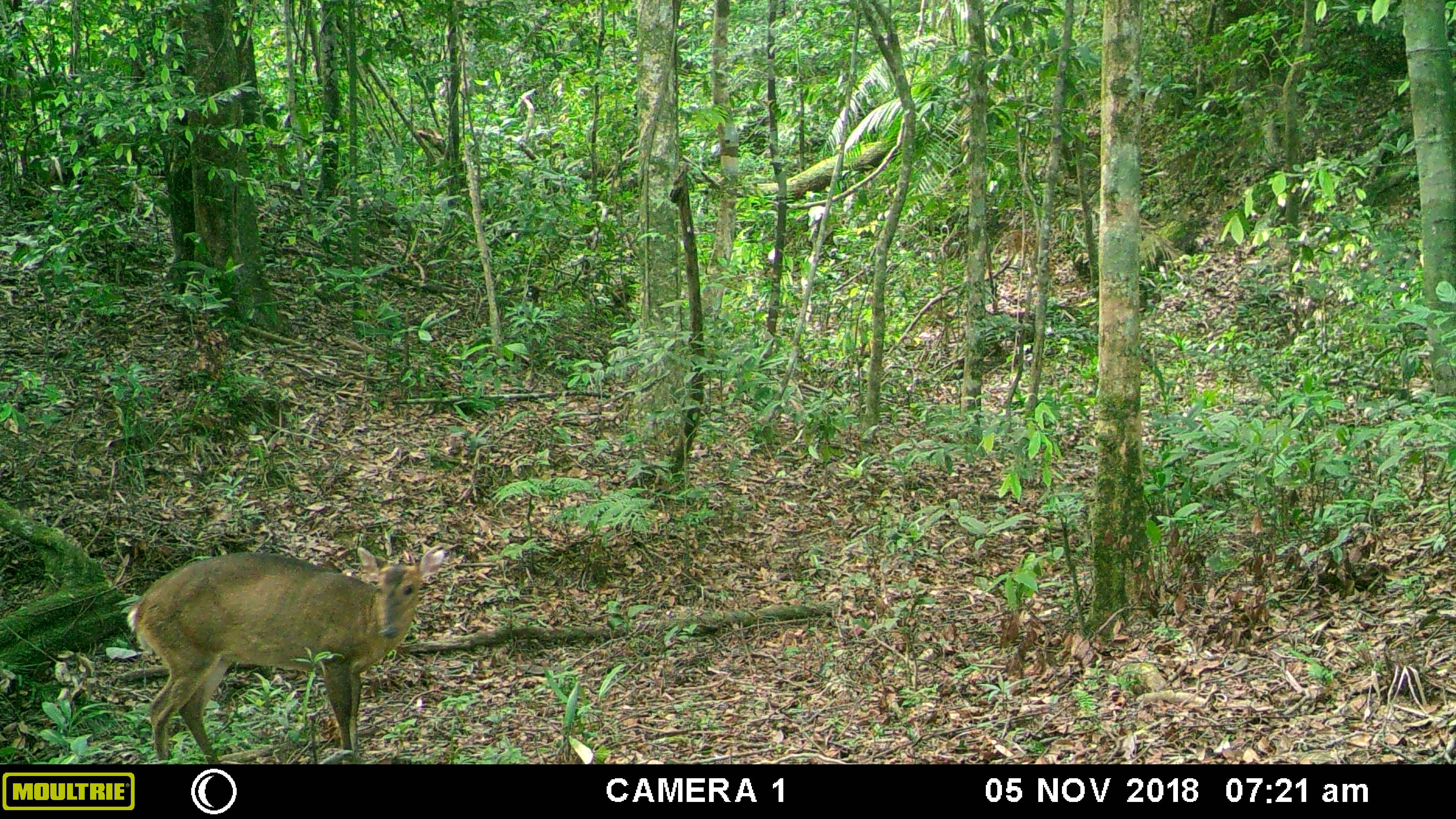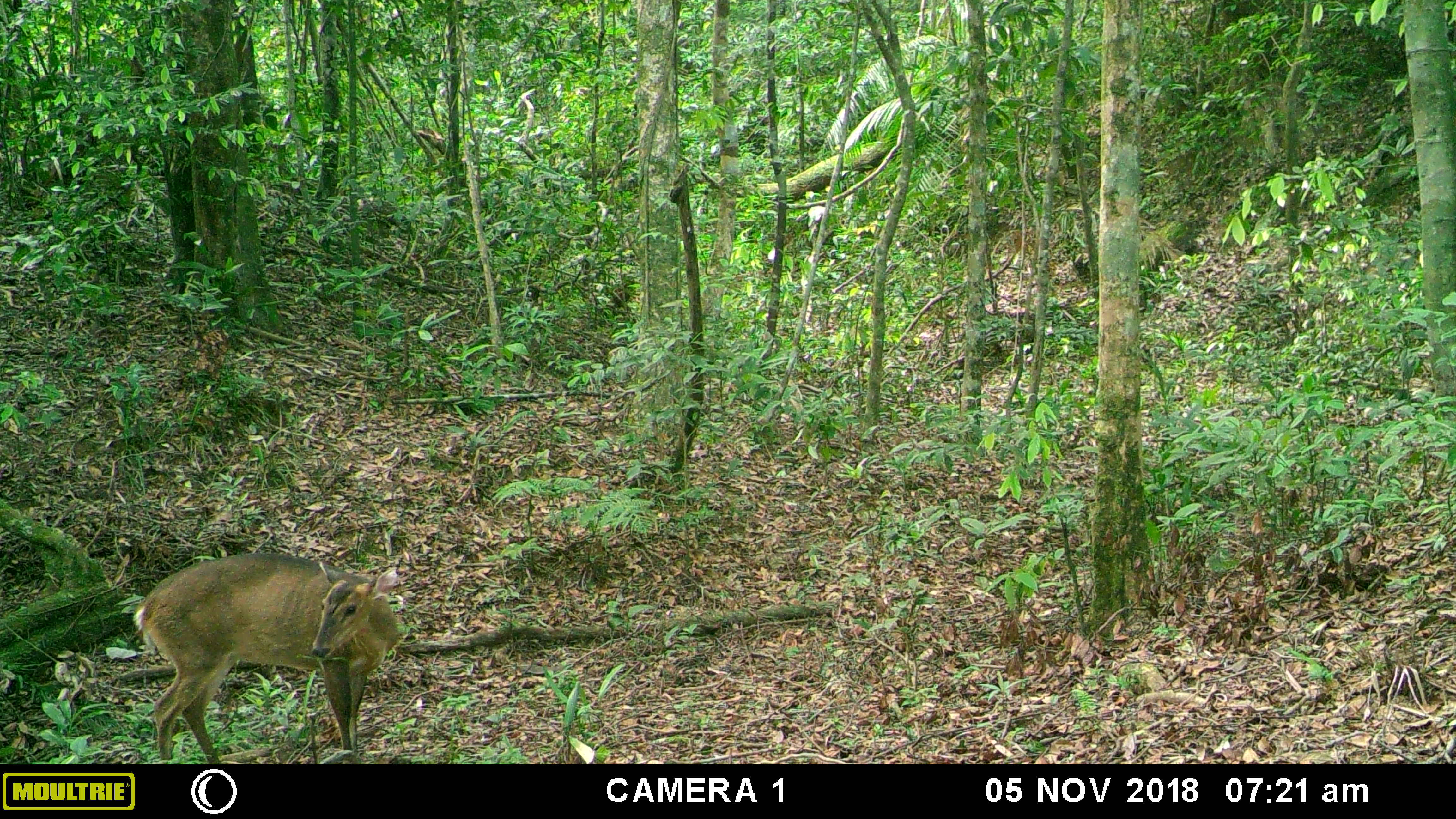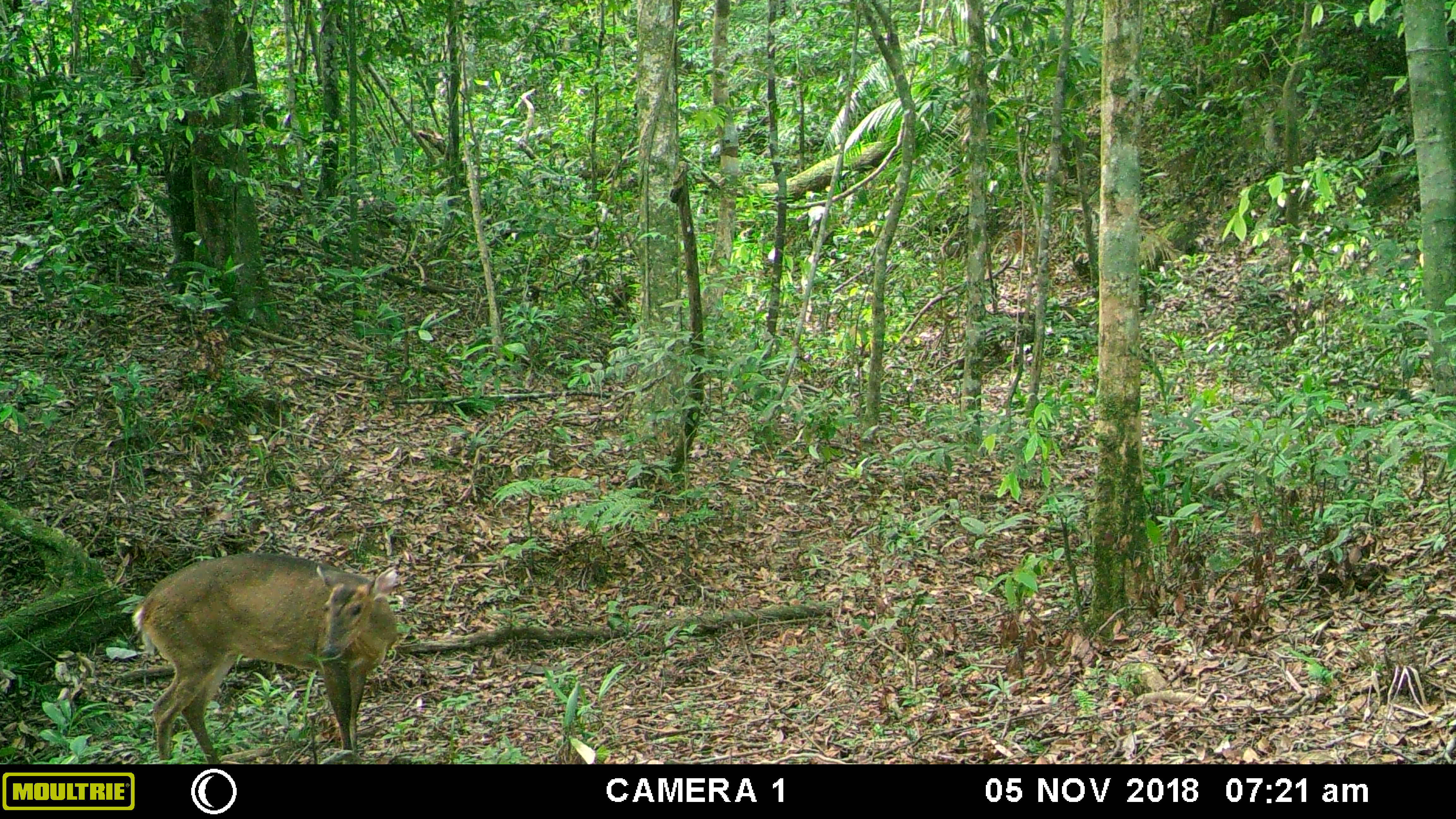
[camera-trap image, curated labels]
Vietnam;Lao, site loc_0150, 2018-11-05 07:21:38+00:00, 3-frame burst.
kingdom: Animalia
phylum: Chordata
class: Mammalia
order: Artiodactyla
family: Cervidae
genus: Muntiacus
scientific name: Muntiacus vuquangensis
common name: large-antlered muntjac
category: large antlered muntjac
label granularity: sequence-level